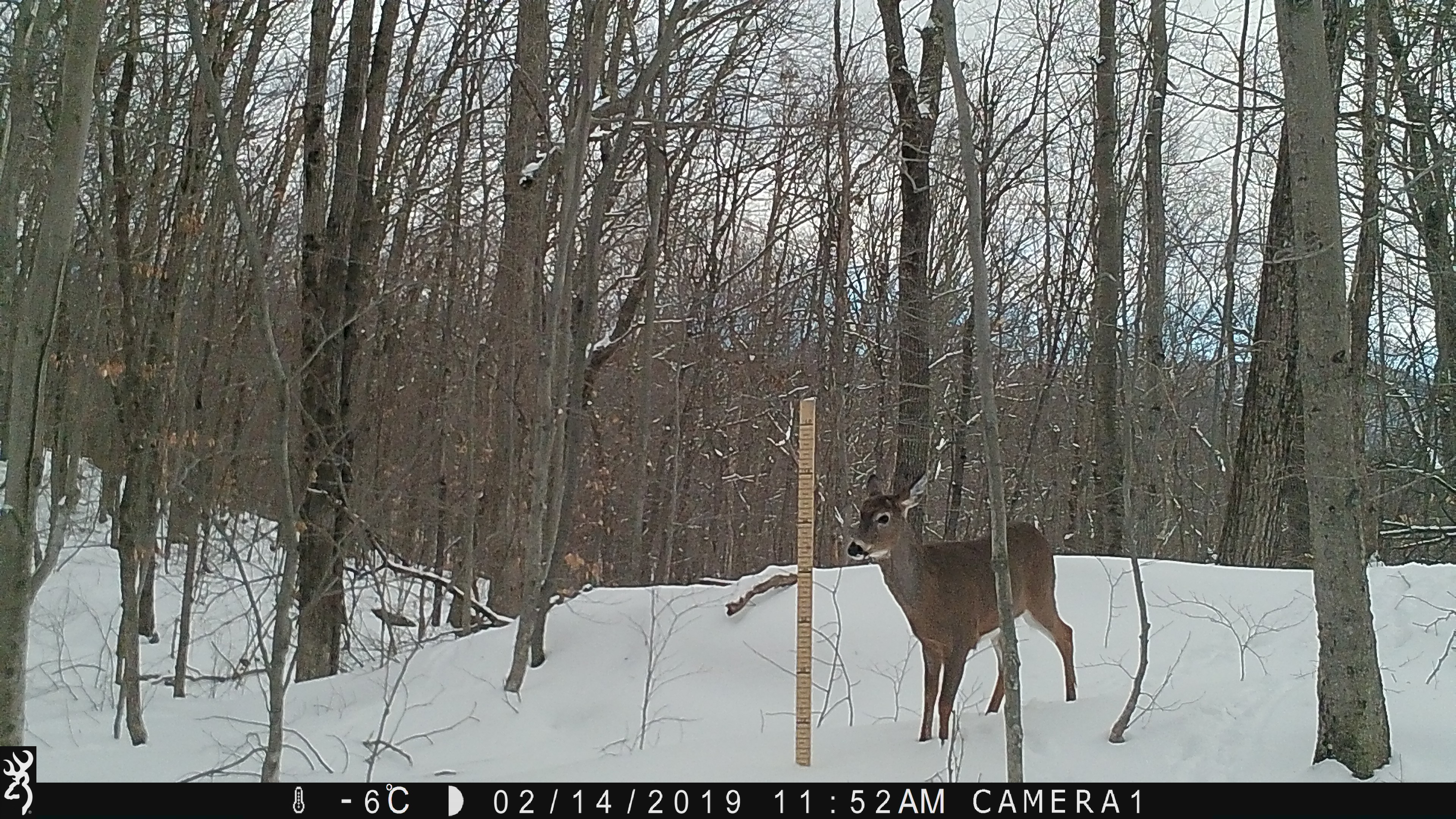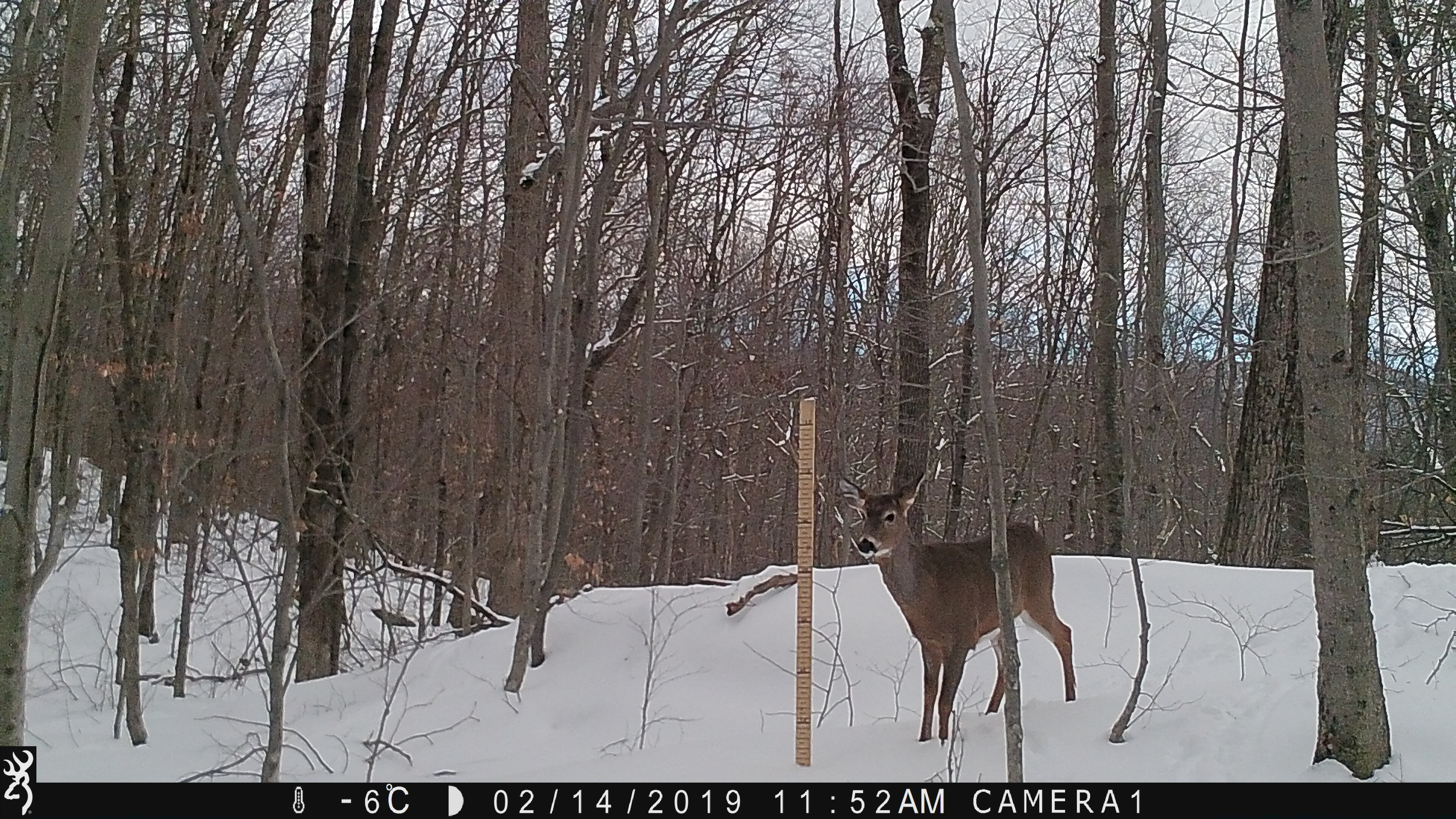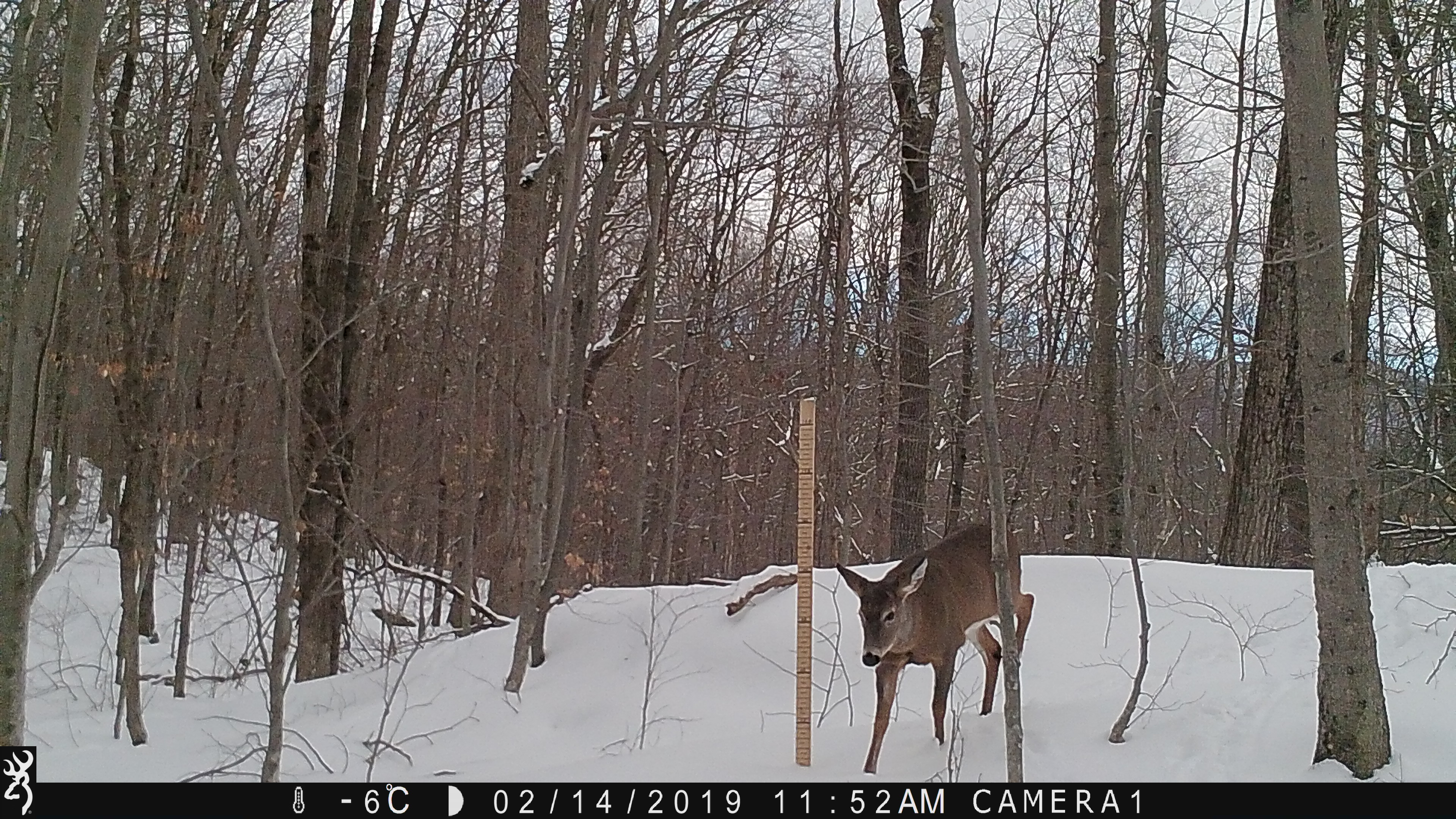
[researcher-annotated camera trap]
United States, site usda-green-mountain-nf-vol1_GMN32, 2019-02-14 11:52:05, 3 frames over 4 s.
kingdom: Animalia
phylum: Chordata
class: Mammalia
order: Artiodactyla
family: Cervidae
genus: Odocoileus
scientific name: Odocoileus virginianus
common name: white-tailed deer